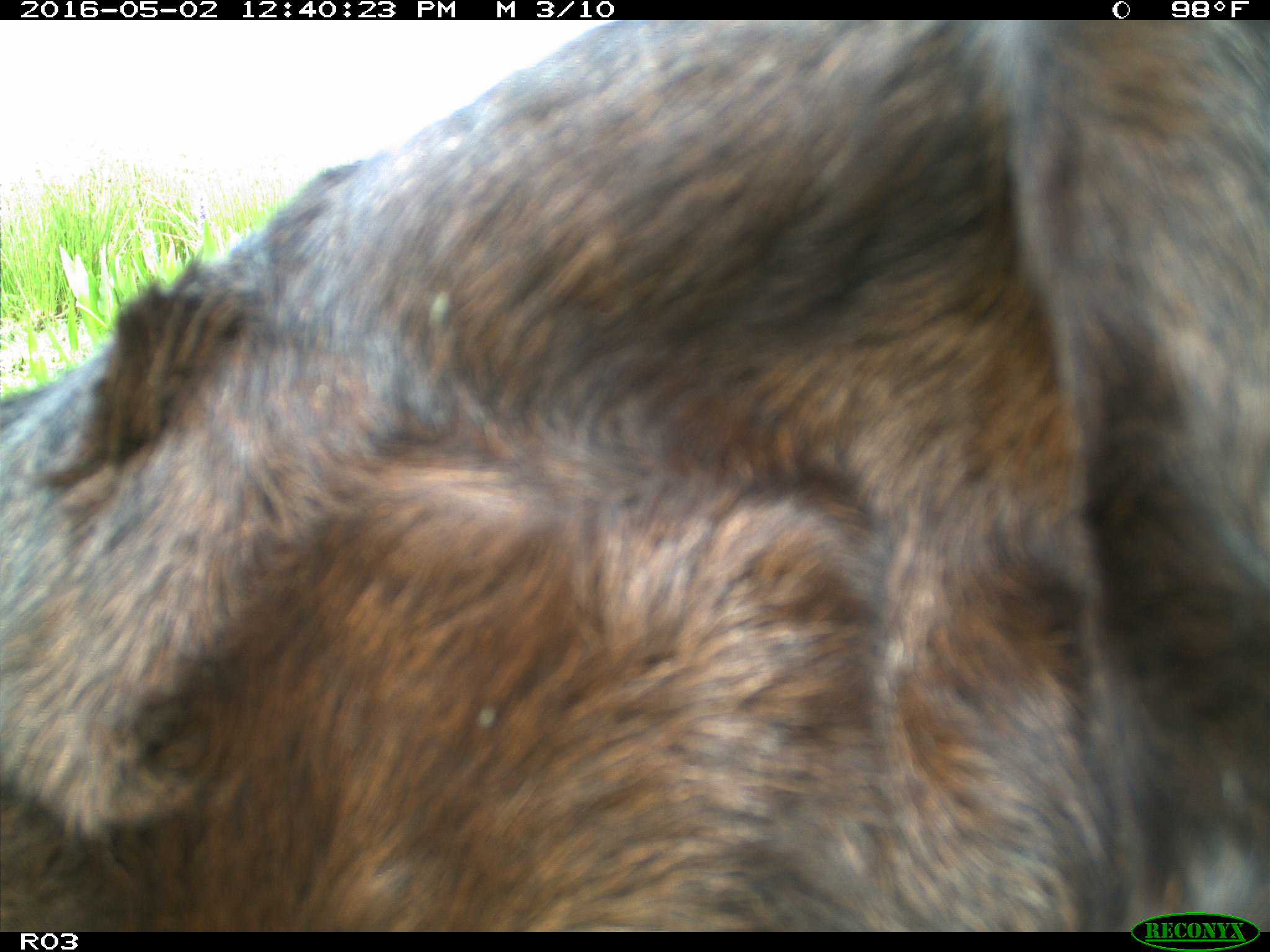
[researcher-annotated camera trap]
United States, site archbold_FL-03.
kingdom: Animalia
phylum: Chordata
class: Mammalia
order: Artiodactyla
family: Bovidae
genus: Bos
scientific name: Bos taurus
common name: domestic cow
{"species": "Bos taurus (domestic cow)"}